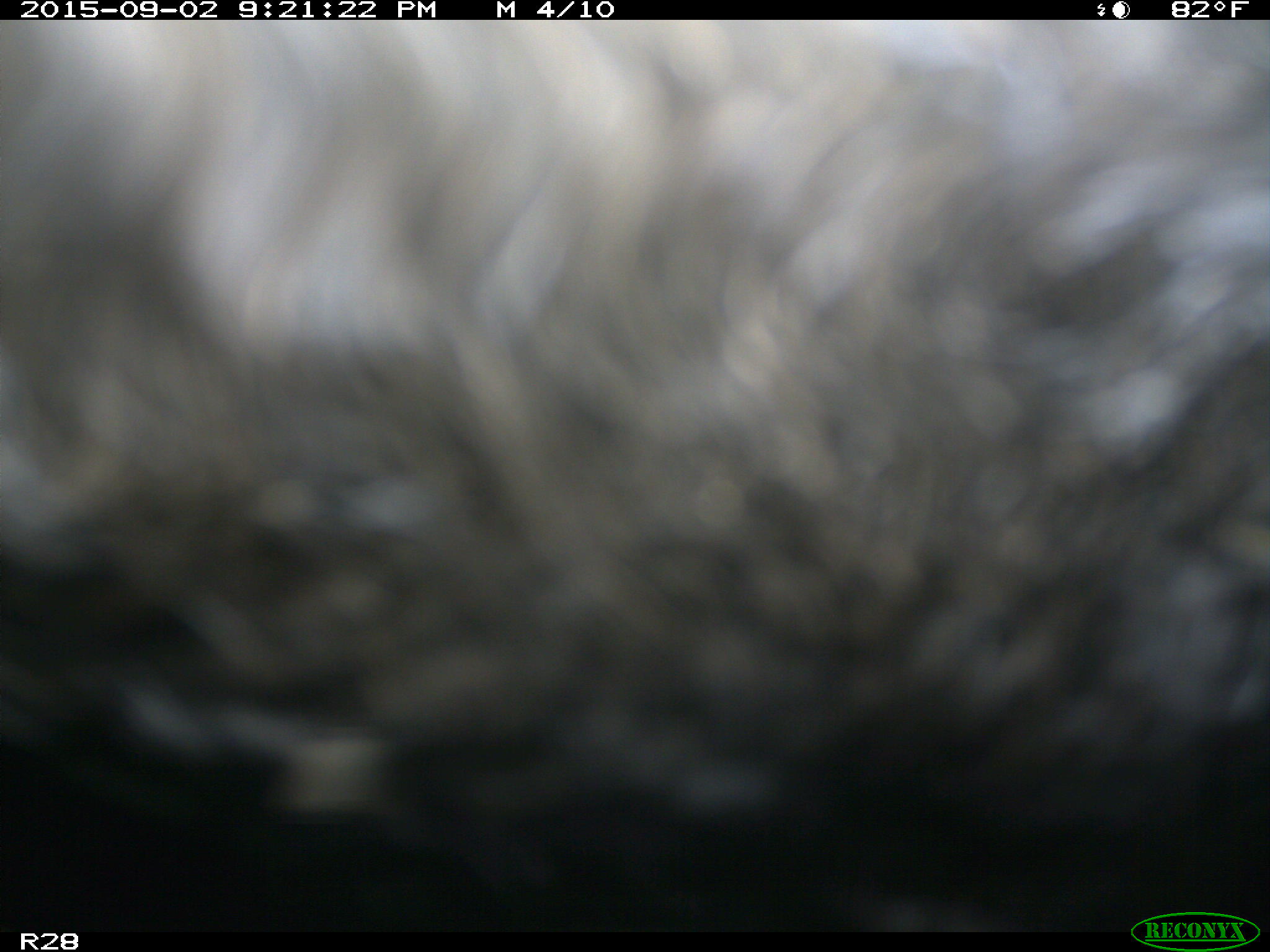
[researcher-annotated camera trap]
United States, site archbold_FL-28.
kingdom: Animalia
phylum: Chordata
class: Mammalia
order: Artiodactyla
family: Bovidae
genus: Bos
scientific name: Bos taurus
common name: domestic cow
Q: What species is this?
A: Bos taurus (domestic cow).